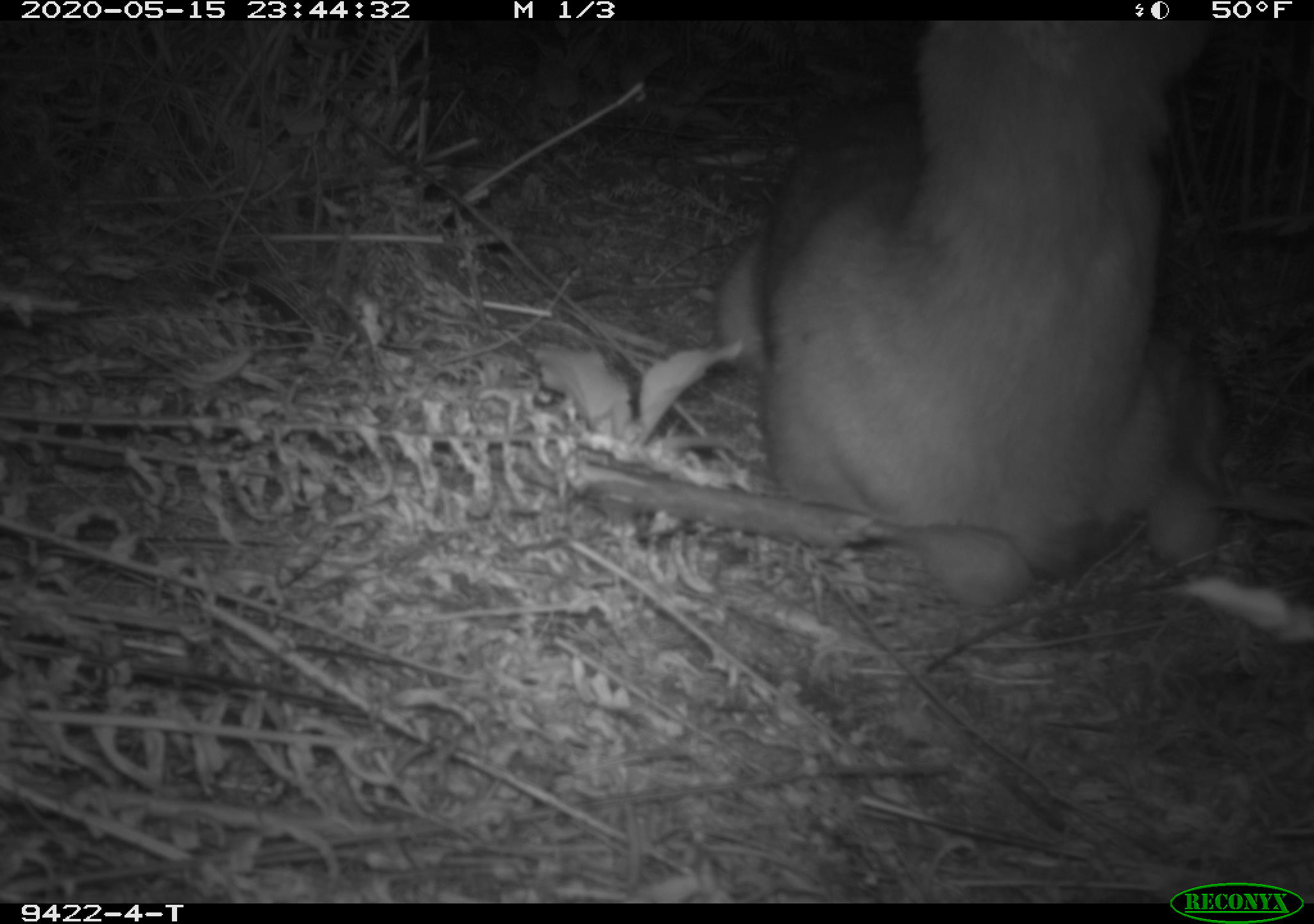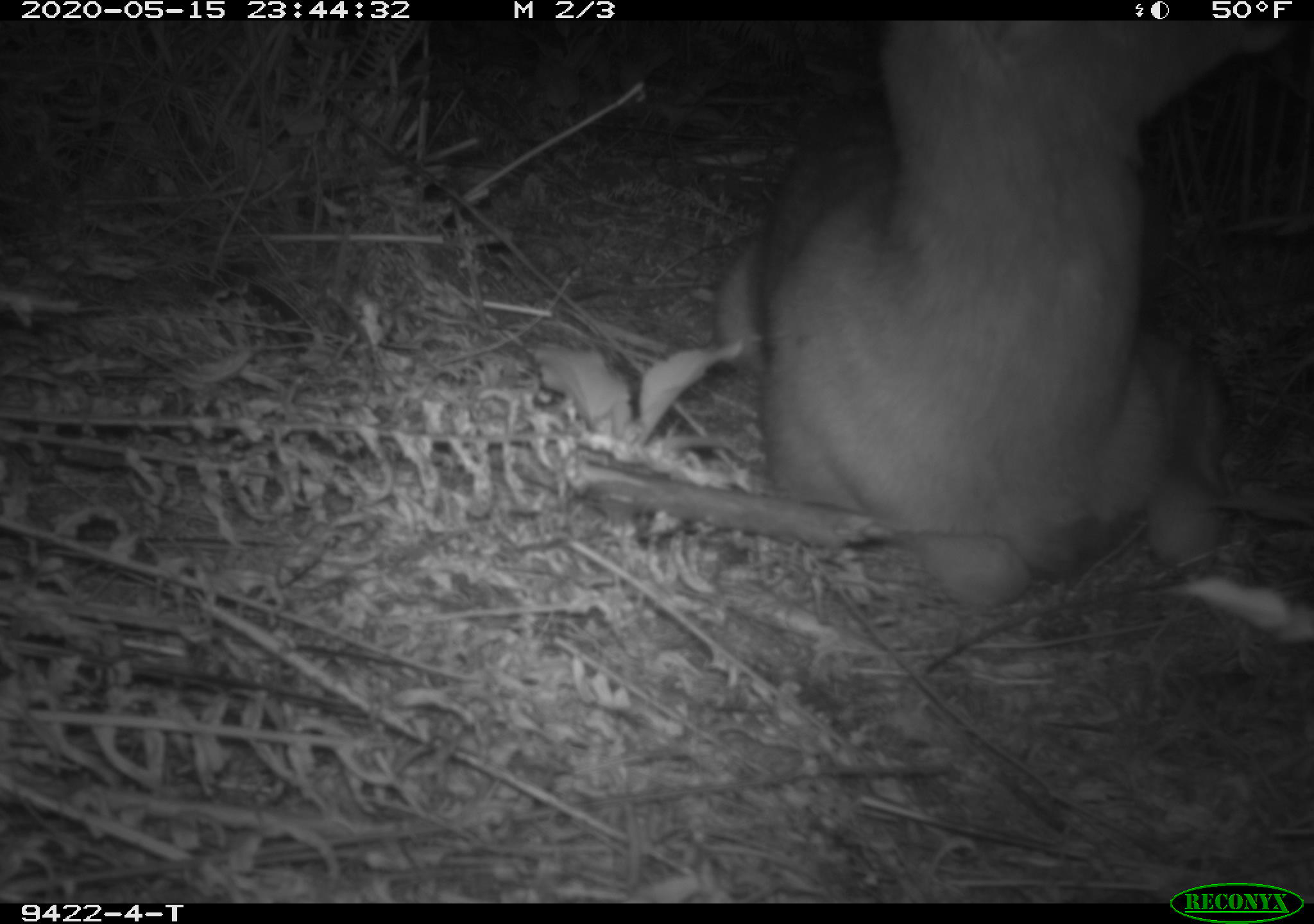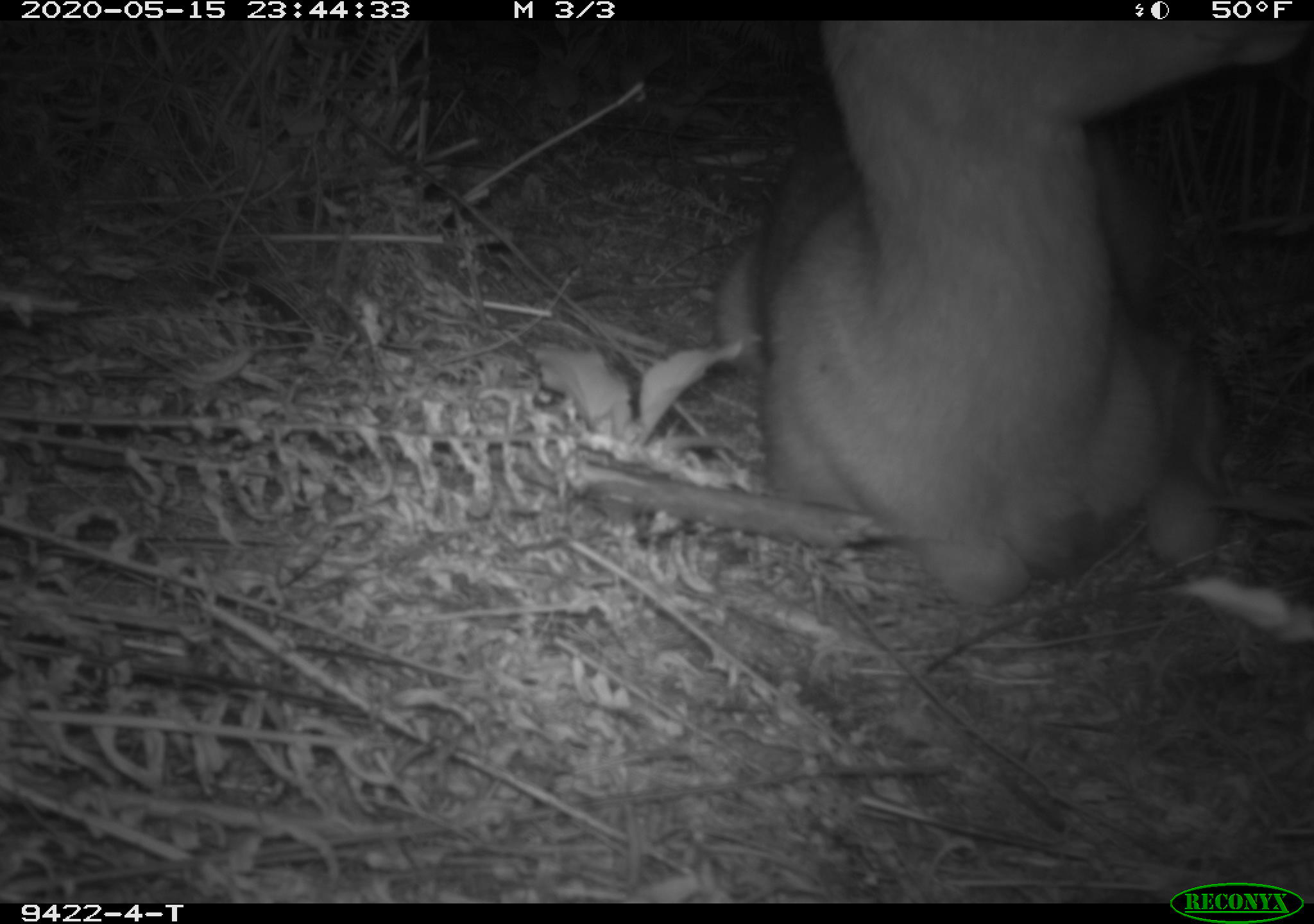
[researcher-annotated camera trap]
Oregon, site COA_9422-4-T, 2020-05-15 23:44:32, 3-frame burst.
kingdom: Animalia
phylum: Chordata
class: Mammalia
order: Artiodactyla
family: Cervidae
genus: Odocoileus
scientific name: Odocoileus hemionus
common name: black-tailed deer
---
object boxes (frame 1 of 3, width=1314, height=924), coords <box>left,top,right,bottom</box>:
black-tailed deer: <box>698,35,1249,621</box>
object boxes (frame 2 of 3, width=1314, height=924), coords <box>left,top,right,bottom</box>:
black-tailed deer: <box>702,28,1281,617</box>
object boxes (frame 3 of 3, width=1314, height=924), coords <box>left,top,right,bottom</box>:
black-tailed deer: <box>700,26,1298,621</box>